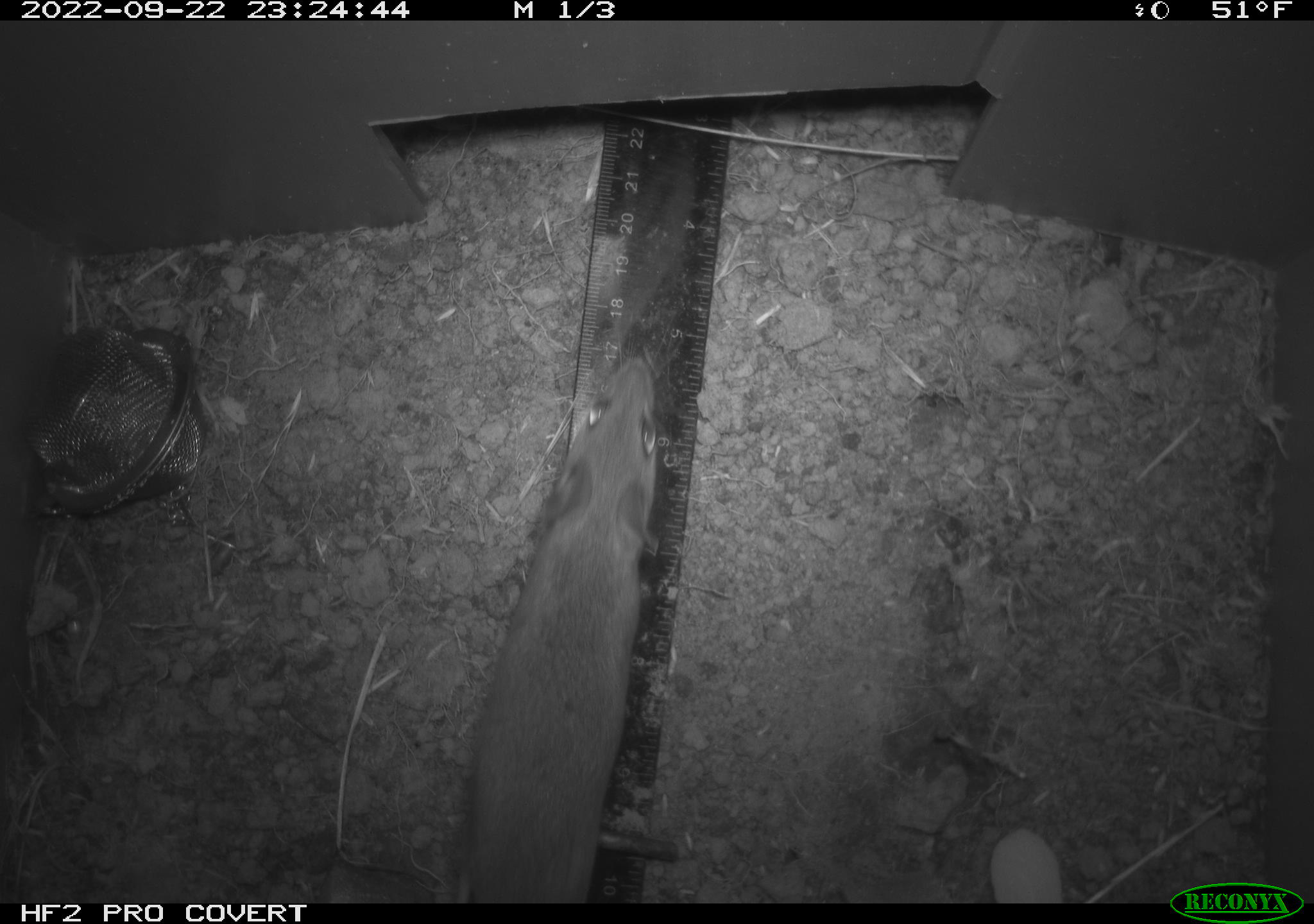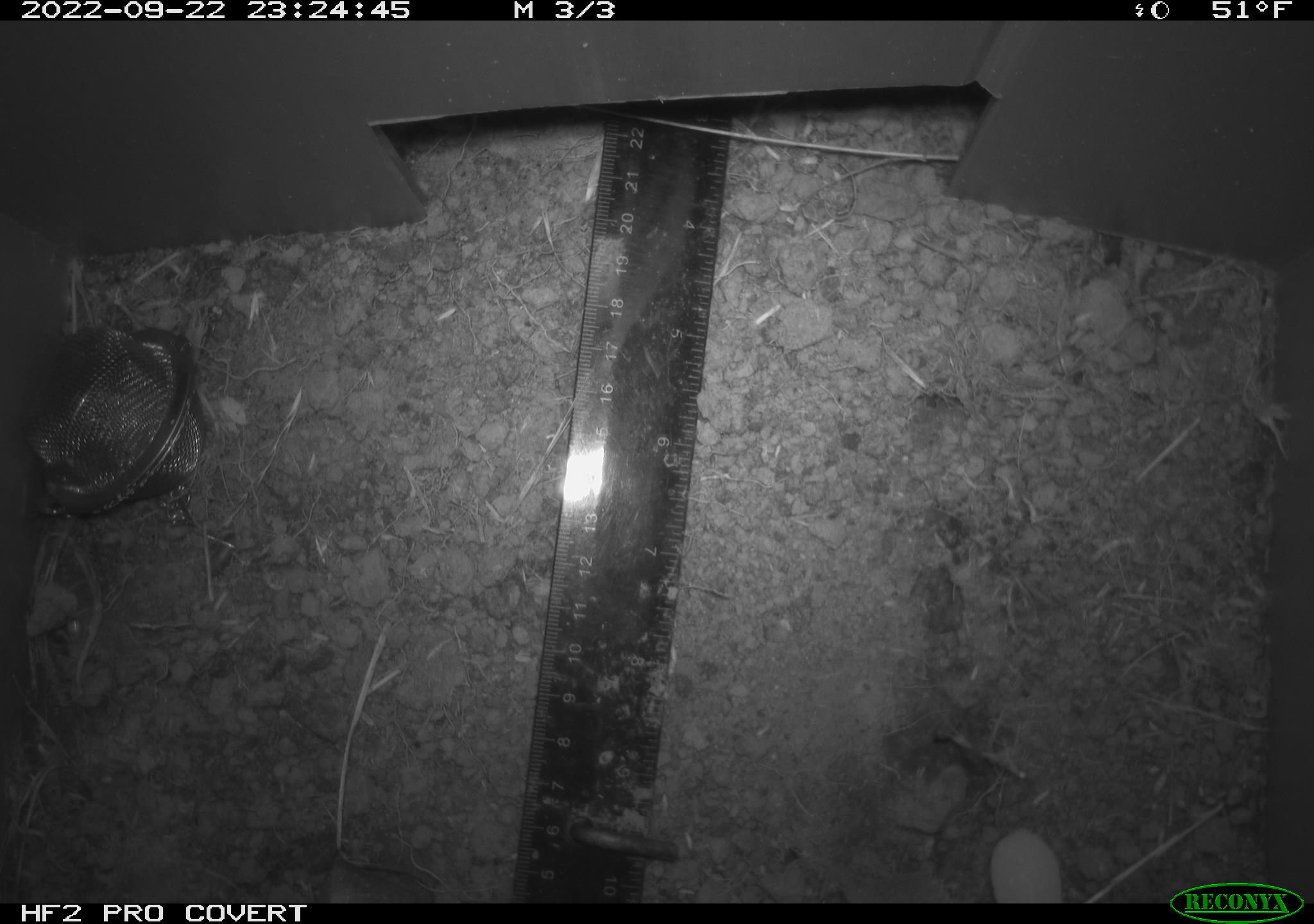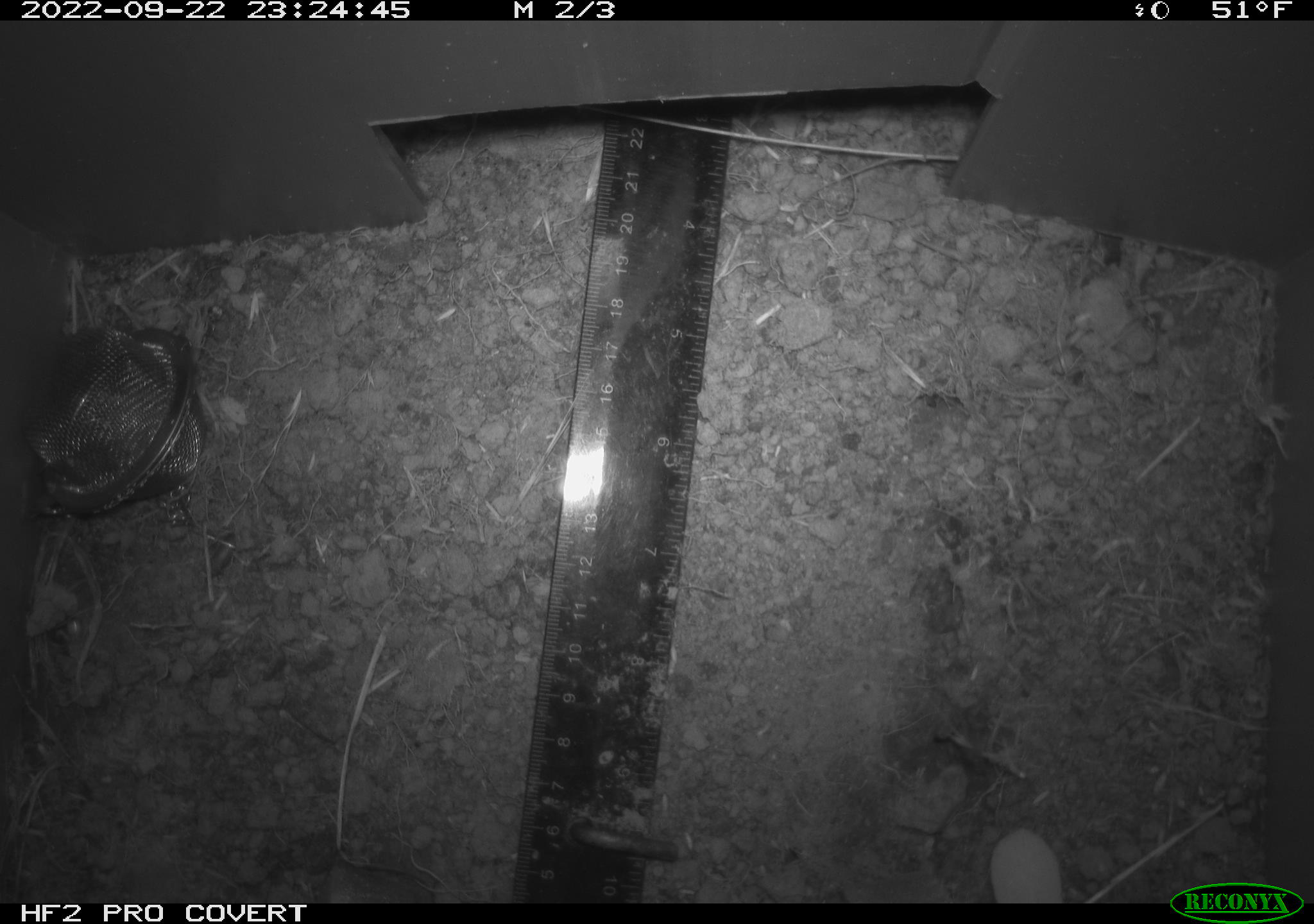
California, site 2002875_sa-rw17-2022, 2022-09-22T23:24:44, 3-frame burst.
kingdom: Animalia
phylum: Chordata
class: Mammalia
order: Rodentia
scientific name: Rodentia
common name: mouse species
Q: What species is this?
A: Mouse species (Rodentia).